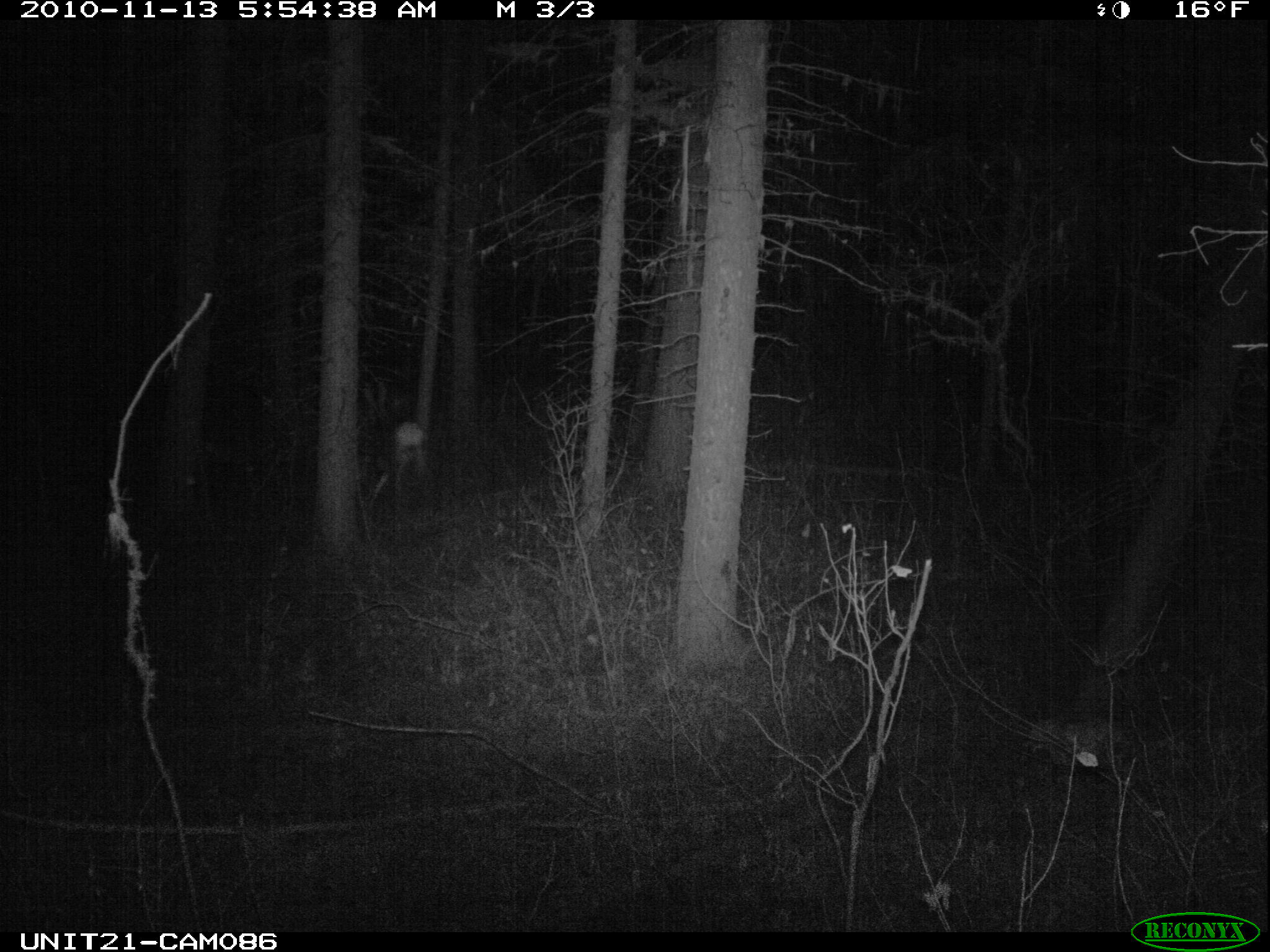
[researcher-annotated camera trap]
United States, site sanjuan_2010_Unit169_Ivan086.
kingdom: Animalia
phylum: Chordata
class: Mammalia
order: Artiodactyla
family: Cervidae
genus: Odocoileus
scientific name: Odocoileus hemionus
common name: mule deer